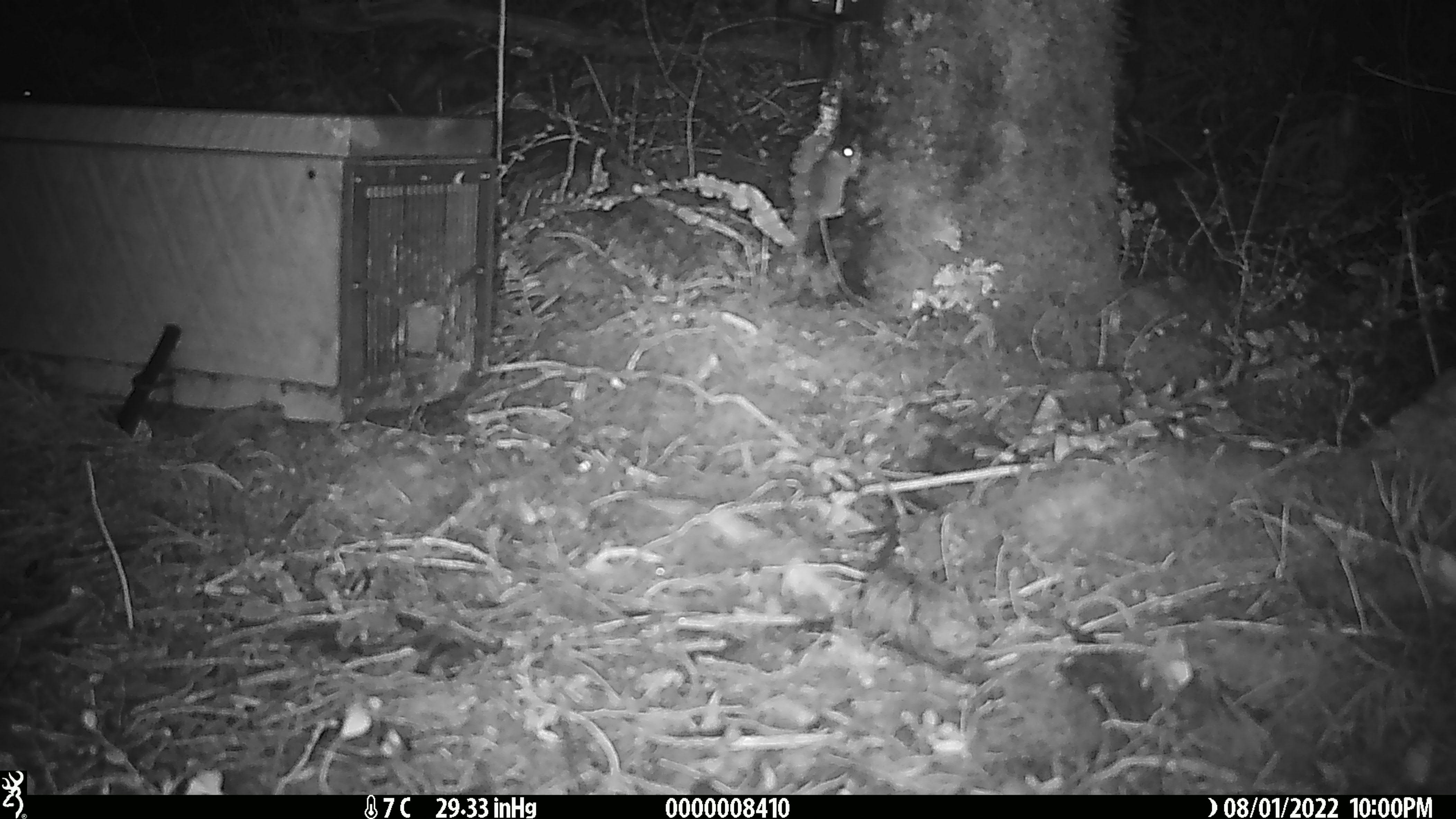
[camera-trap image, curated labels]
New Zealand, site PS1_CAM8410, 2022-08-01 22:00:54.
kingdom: Animalia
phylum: Chordata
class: Mammalia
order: Rodentia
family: Muridae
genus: Mus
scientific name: Mus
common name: mouse